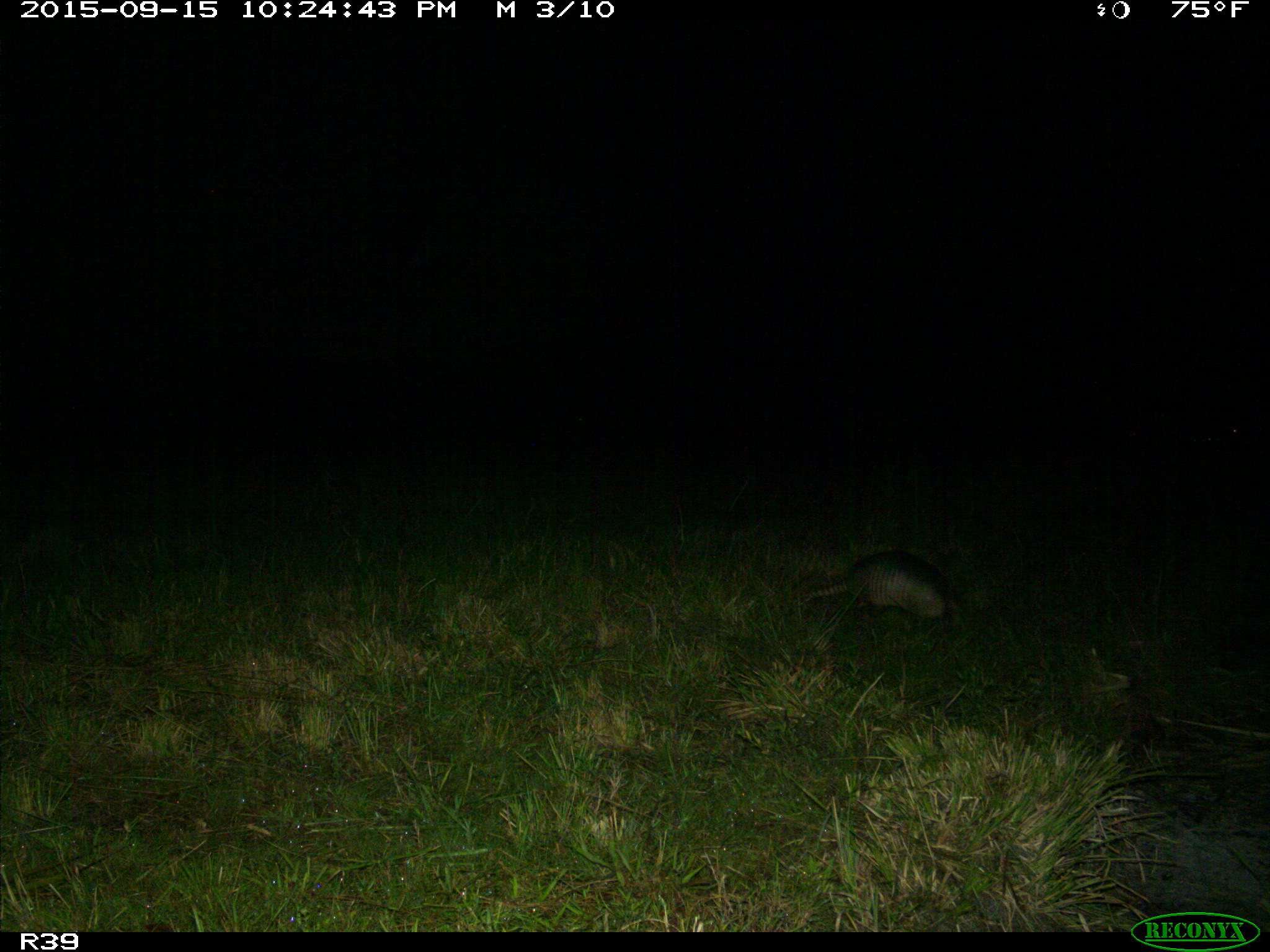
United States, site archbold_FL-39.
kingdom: Animalia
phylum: Chordata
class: Mammalia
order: Cingulata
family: Dasypodidae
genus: Dasypus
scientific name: Dasypus novemcinctus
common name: nine-banded armadillo